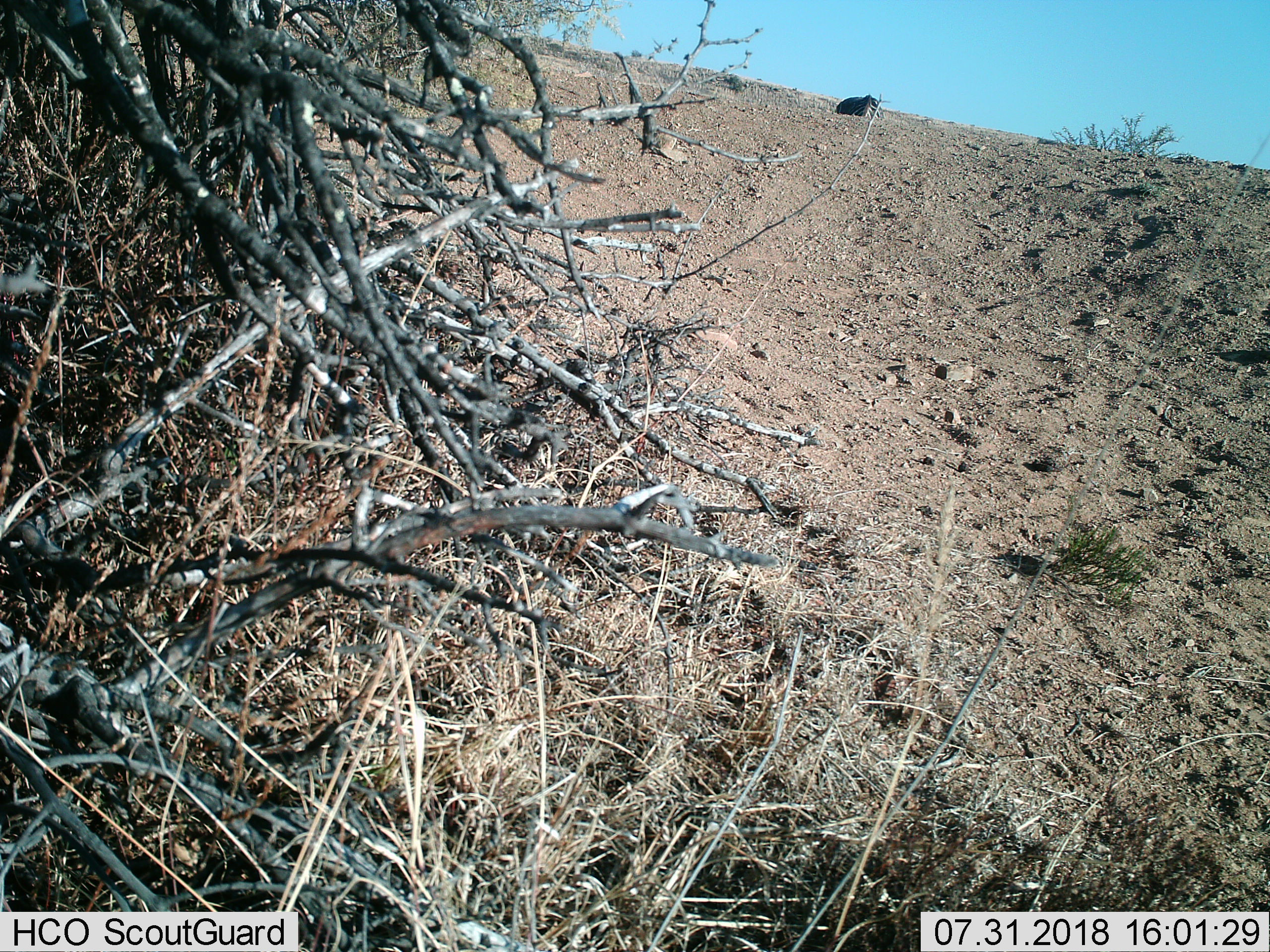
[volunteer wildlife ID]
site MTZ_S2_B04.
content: unidentified animal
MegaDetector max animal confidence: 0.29